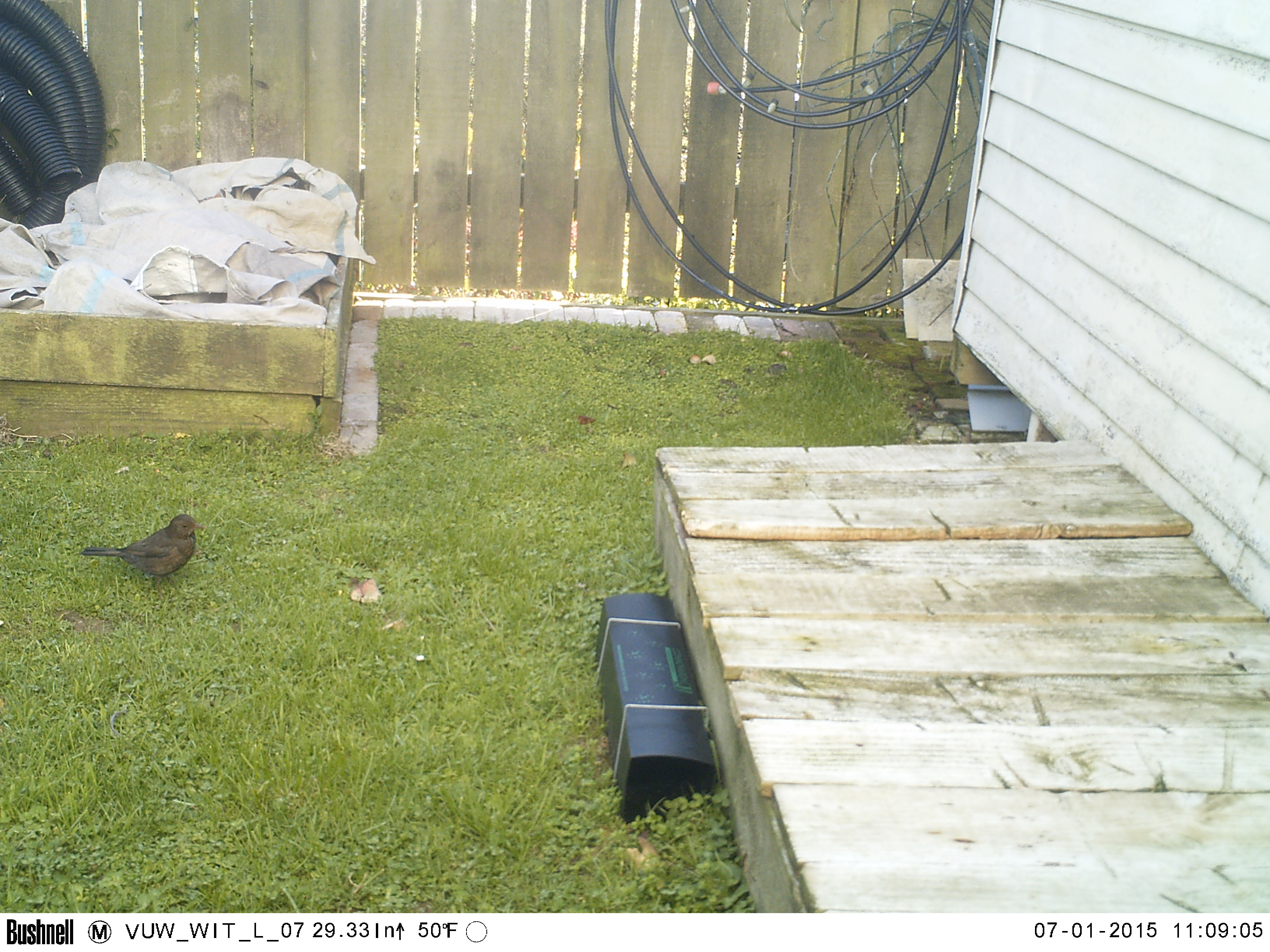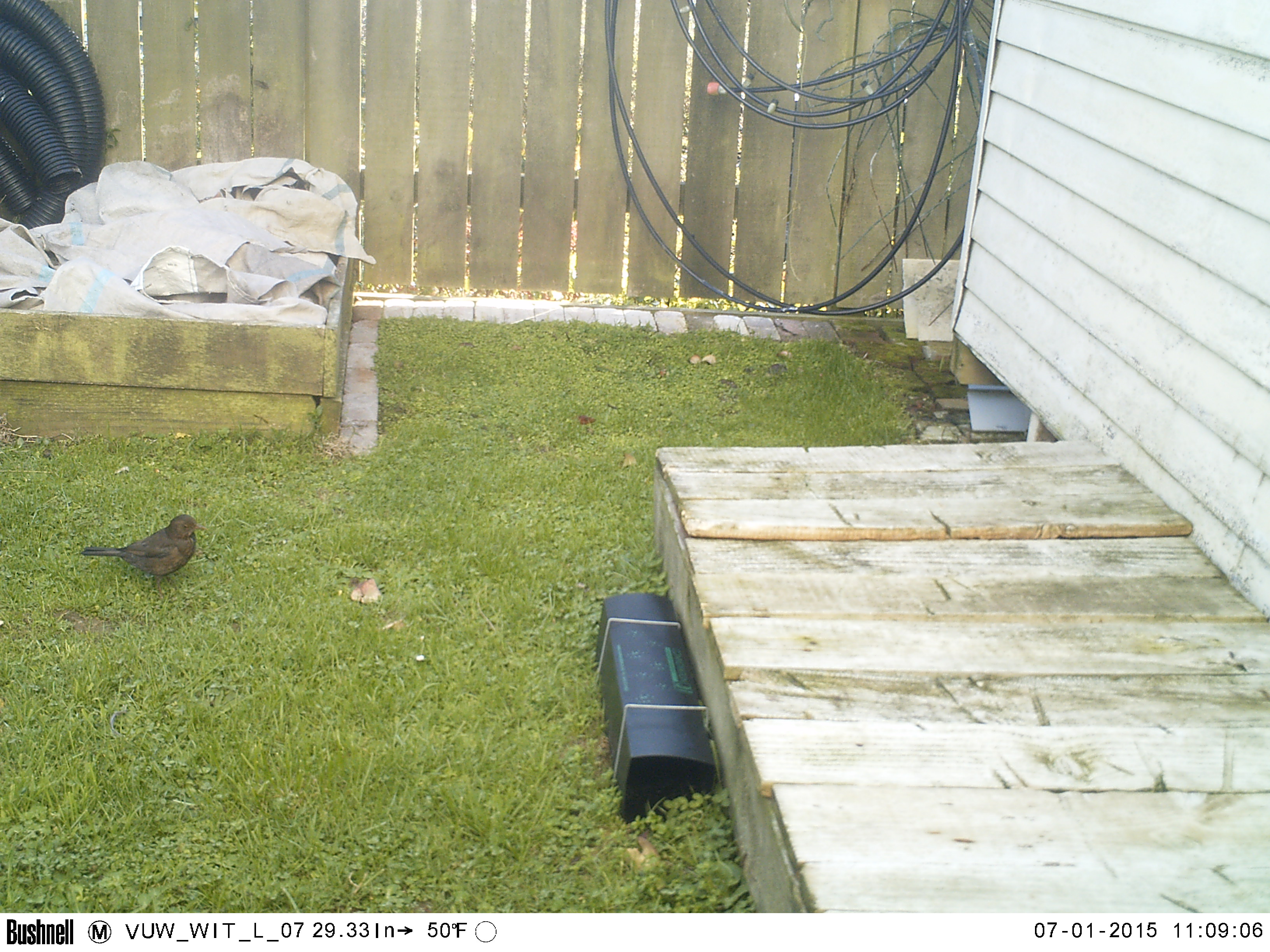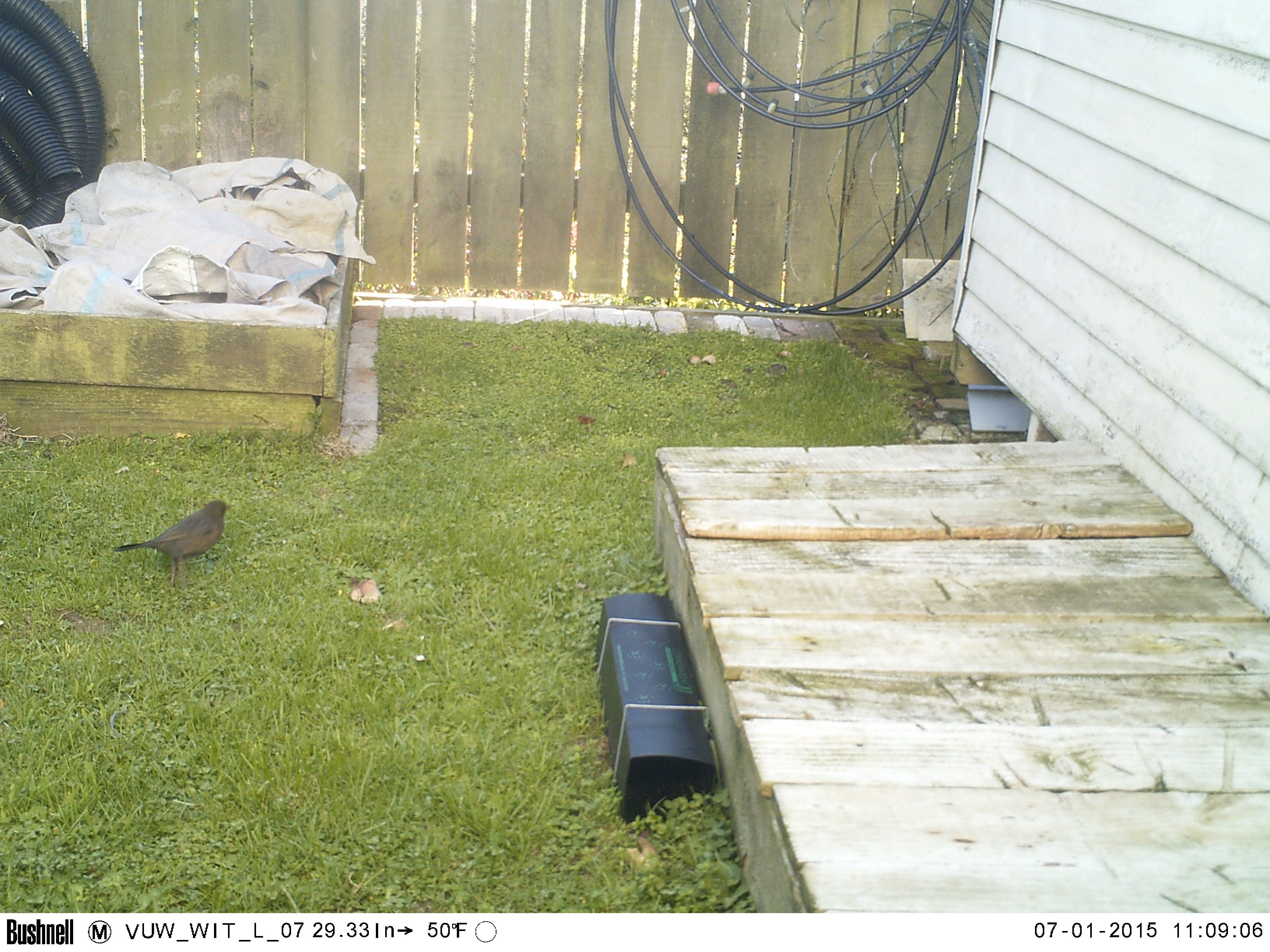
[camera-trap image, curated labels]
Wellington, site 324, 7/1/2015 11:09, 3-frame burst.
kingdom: Animalia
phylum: Chordata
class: Aves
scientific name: Aves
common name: bird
Bird (Aves).